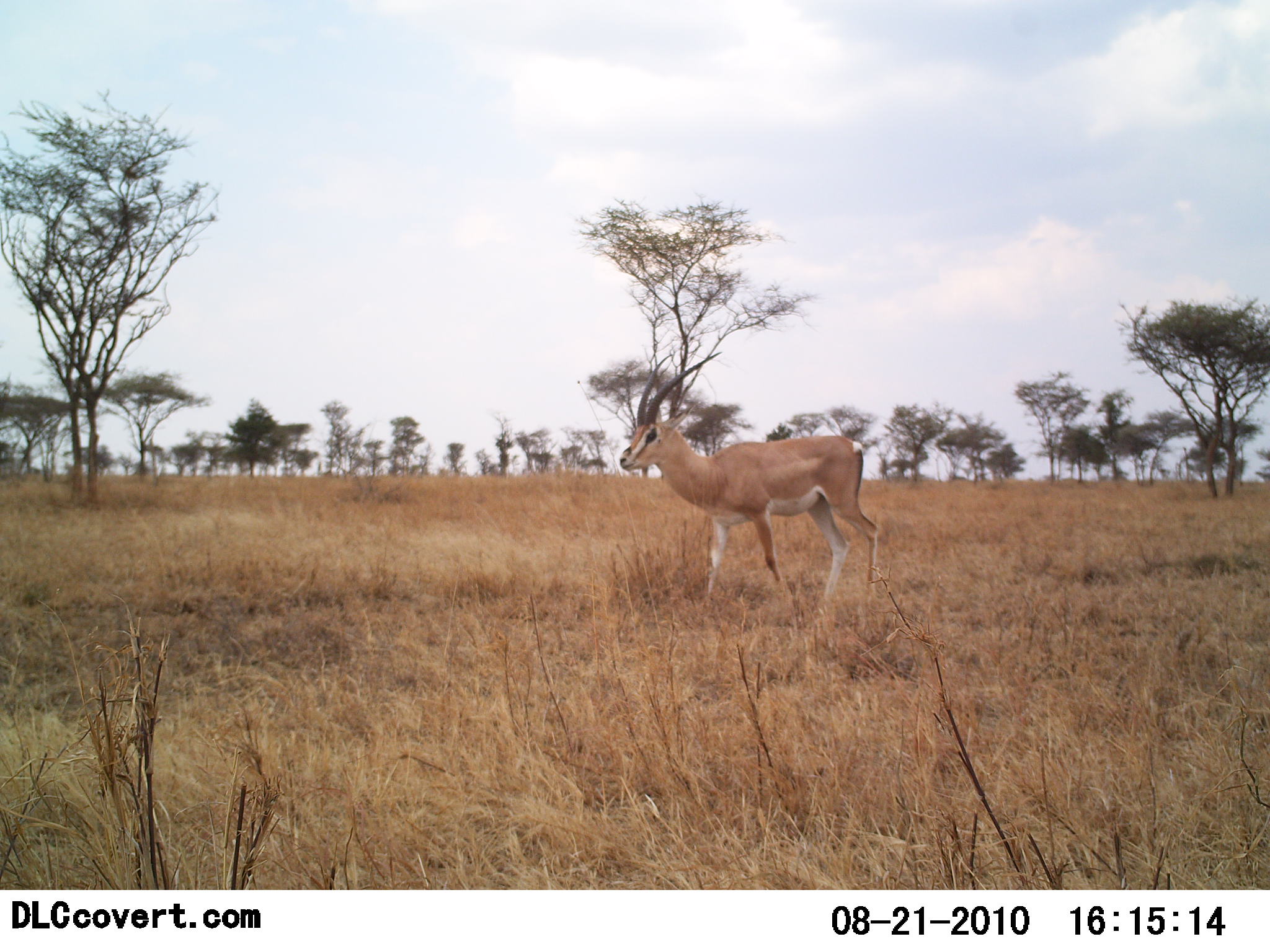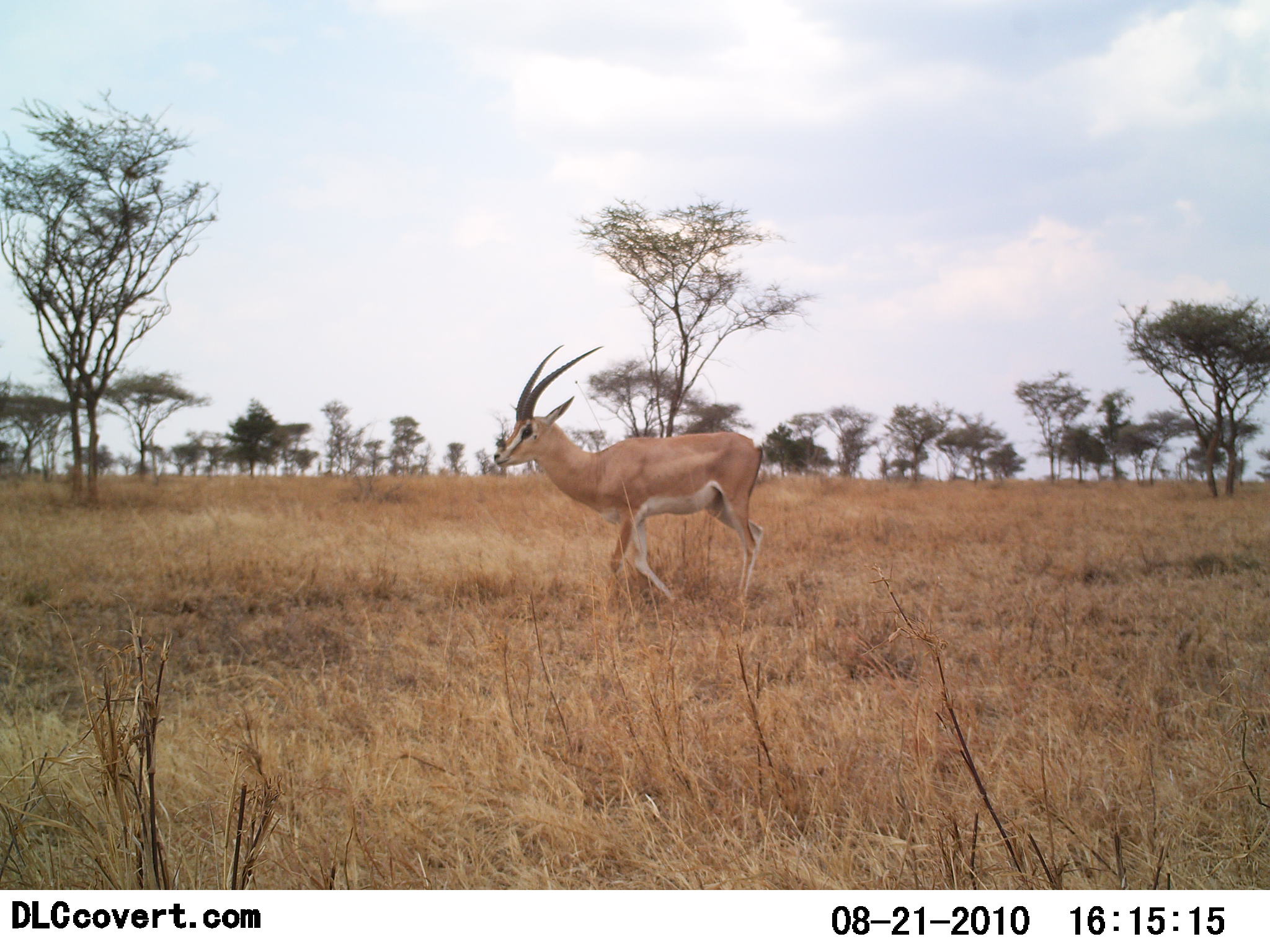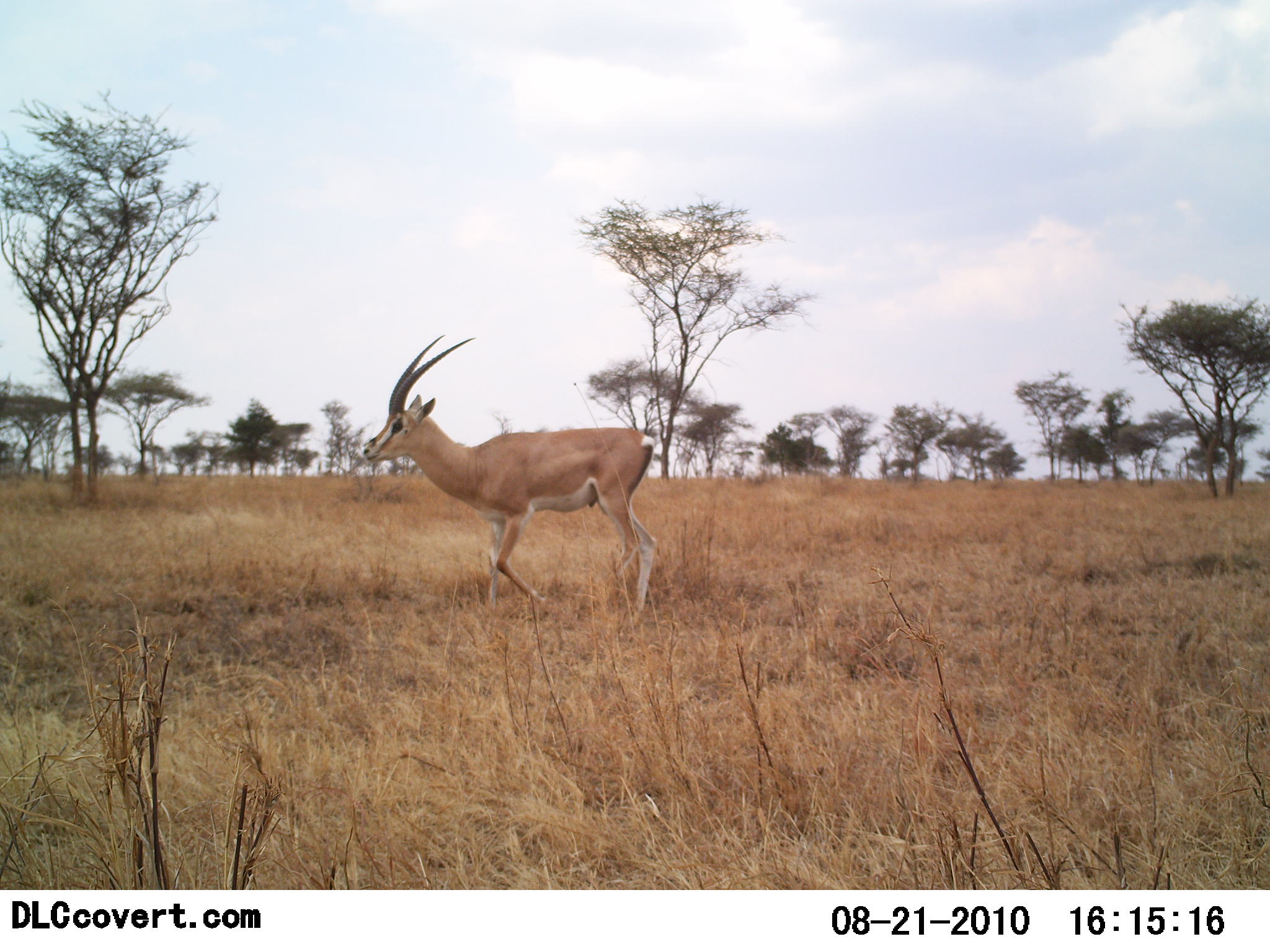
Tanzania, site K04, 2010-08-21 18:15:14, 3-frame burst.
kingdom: Animalia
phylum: Chordata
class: Mammalia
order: Artiodactyla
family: Bovidae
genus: Nanger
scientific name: Nanger granti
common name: grant's gazelle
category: gazellegrants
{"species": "gazellegrants (grant's gazelle) (Nanger granti)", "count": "1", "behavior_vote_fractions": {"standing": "8%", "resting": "0%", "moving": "92%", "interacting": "0%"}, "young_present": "0%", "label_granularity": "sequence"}